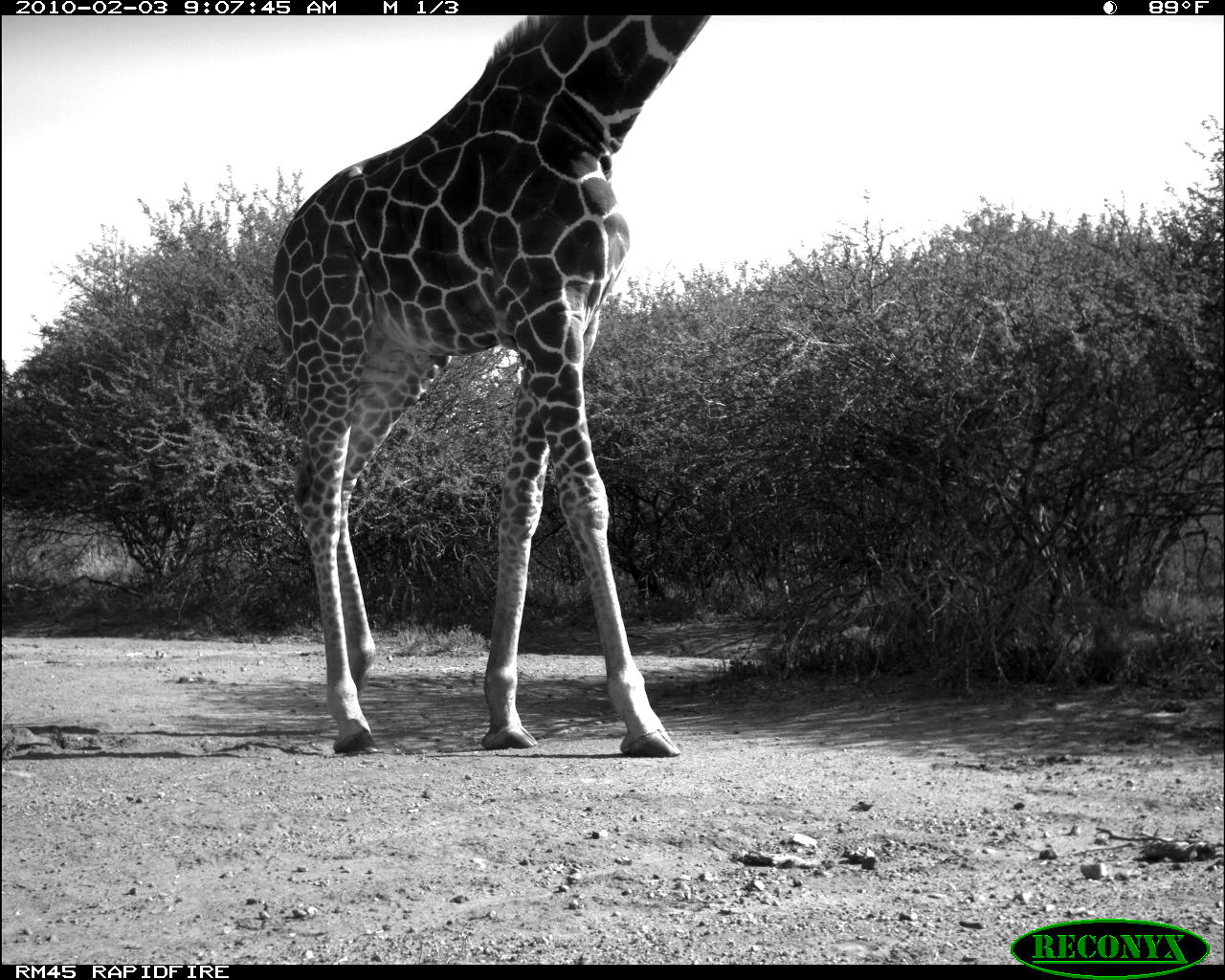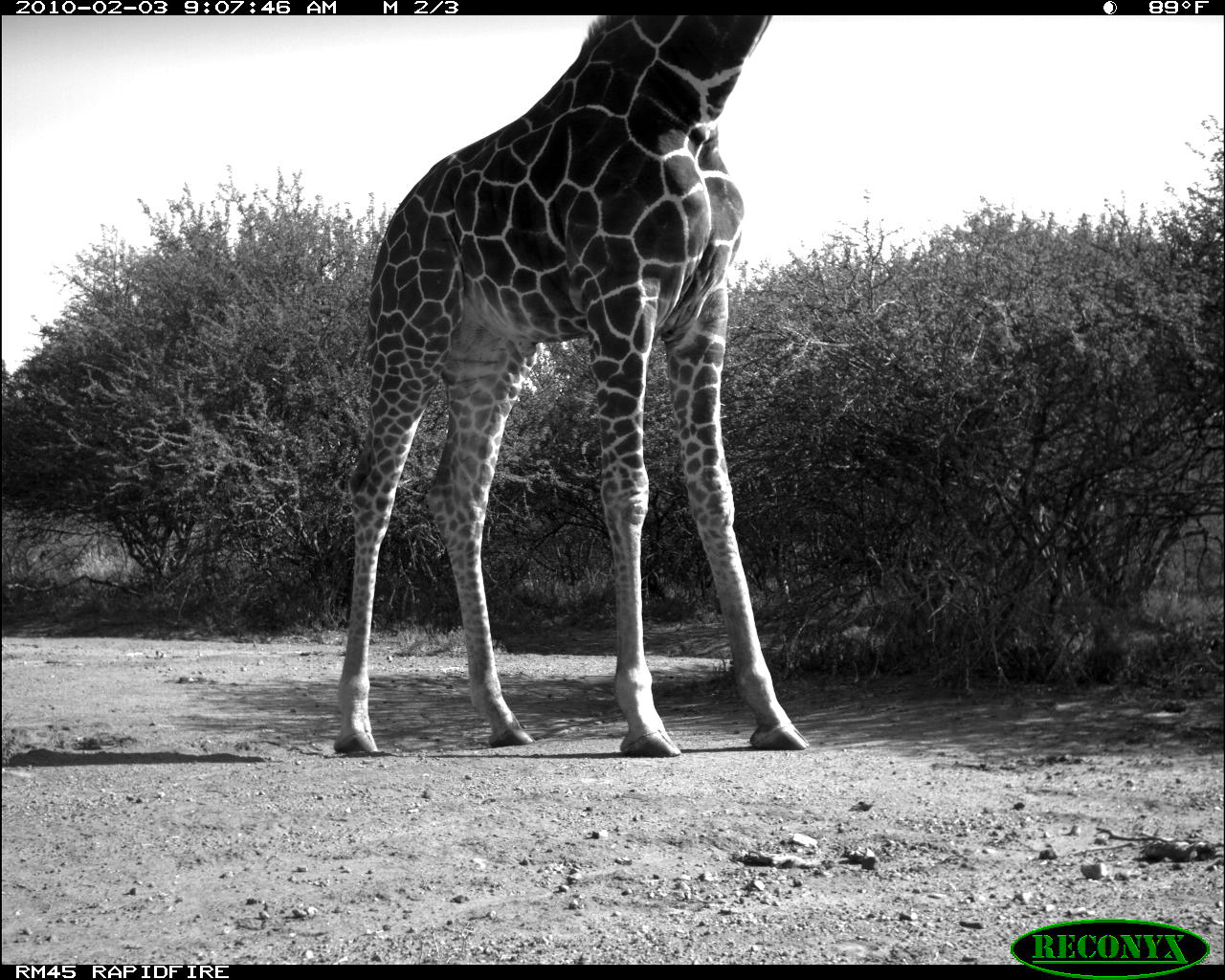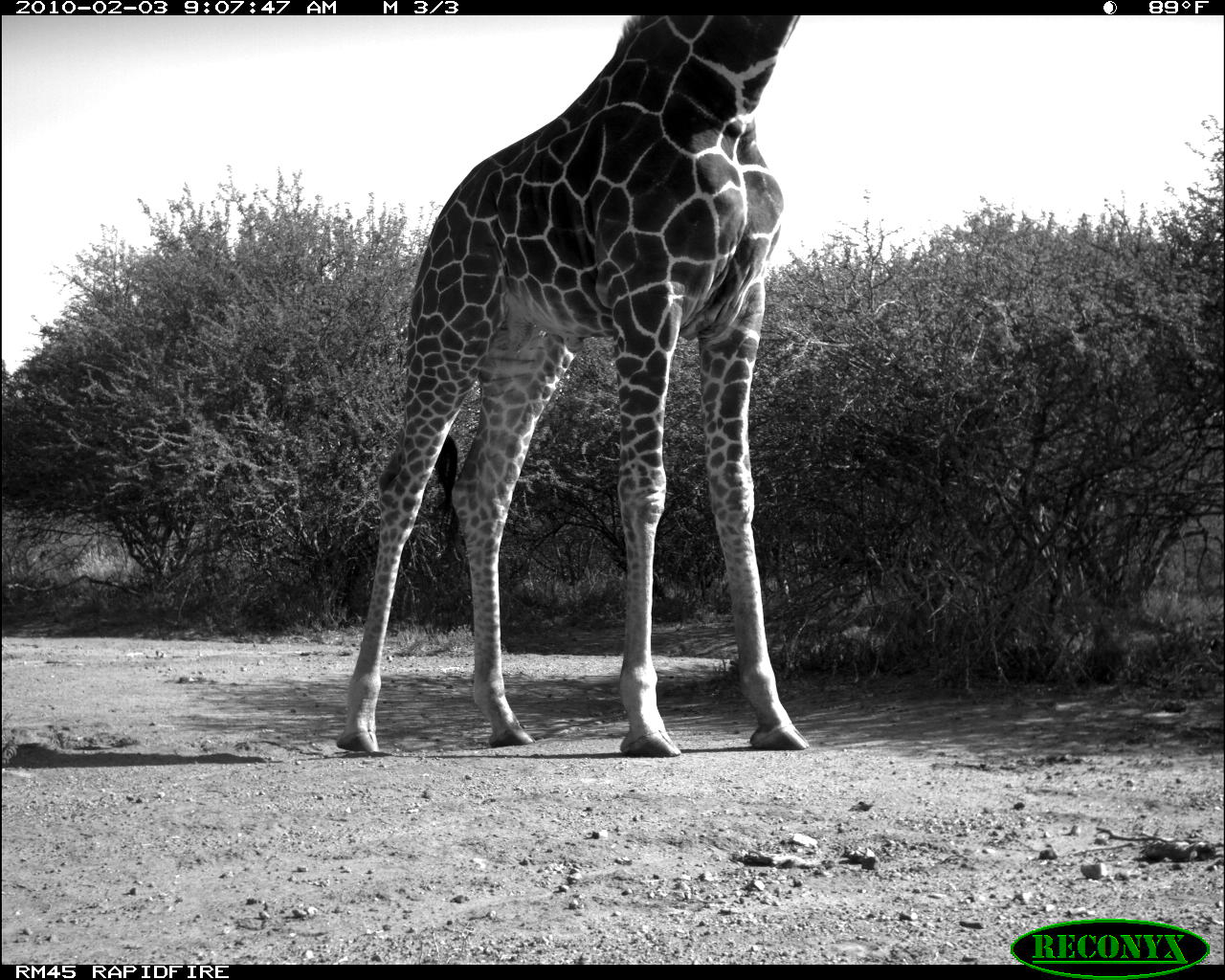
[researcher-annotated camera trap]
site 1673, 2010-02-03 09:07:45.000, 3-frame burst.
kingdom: Animalia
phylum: Chordata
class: Mammalia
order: Artiodactyla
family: Giraffidae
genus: Giraffa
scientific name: Giraffa camelopardalis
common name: giraffe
Giraffa camelopardalis (giraffe), count 1.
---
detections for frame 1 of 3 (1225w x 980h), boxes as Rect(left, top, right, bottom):
giraffa camelopardalis: Rect(269, 15, 711, 757)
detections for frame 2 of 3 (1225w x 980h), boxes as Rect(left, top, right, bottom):
giraffa camelopardalis: Rect(332, 15, 809, 758)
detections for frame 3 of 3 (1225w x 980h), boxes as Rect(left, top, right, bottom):
giraffa camelopardalis: Rect(327, 15, 810, 757)